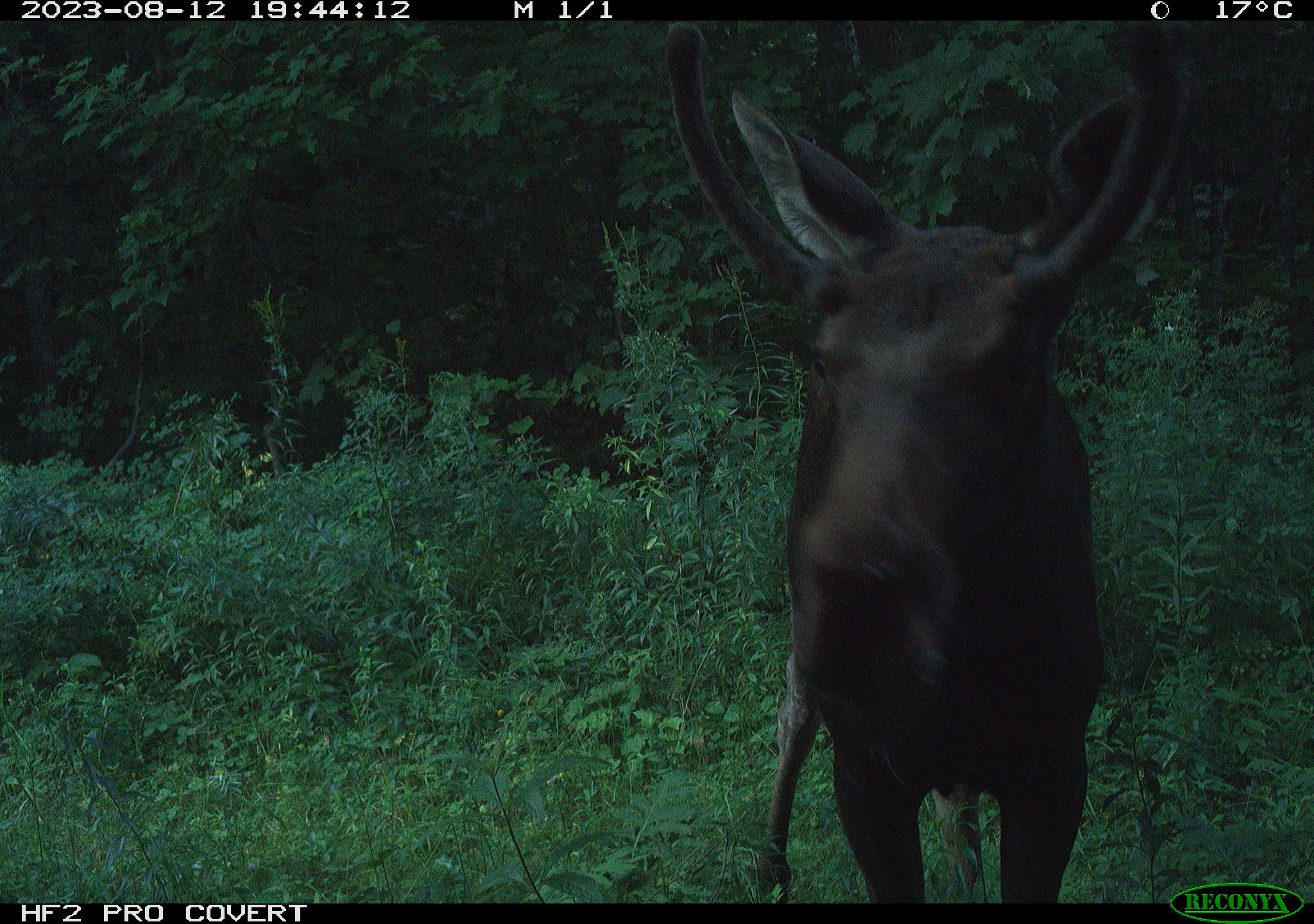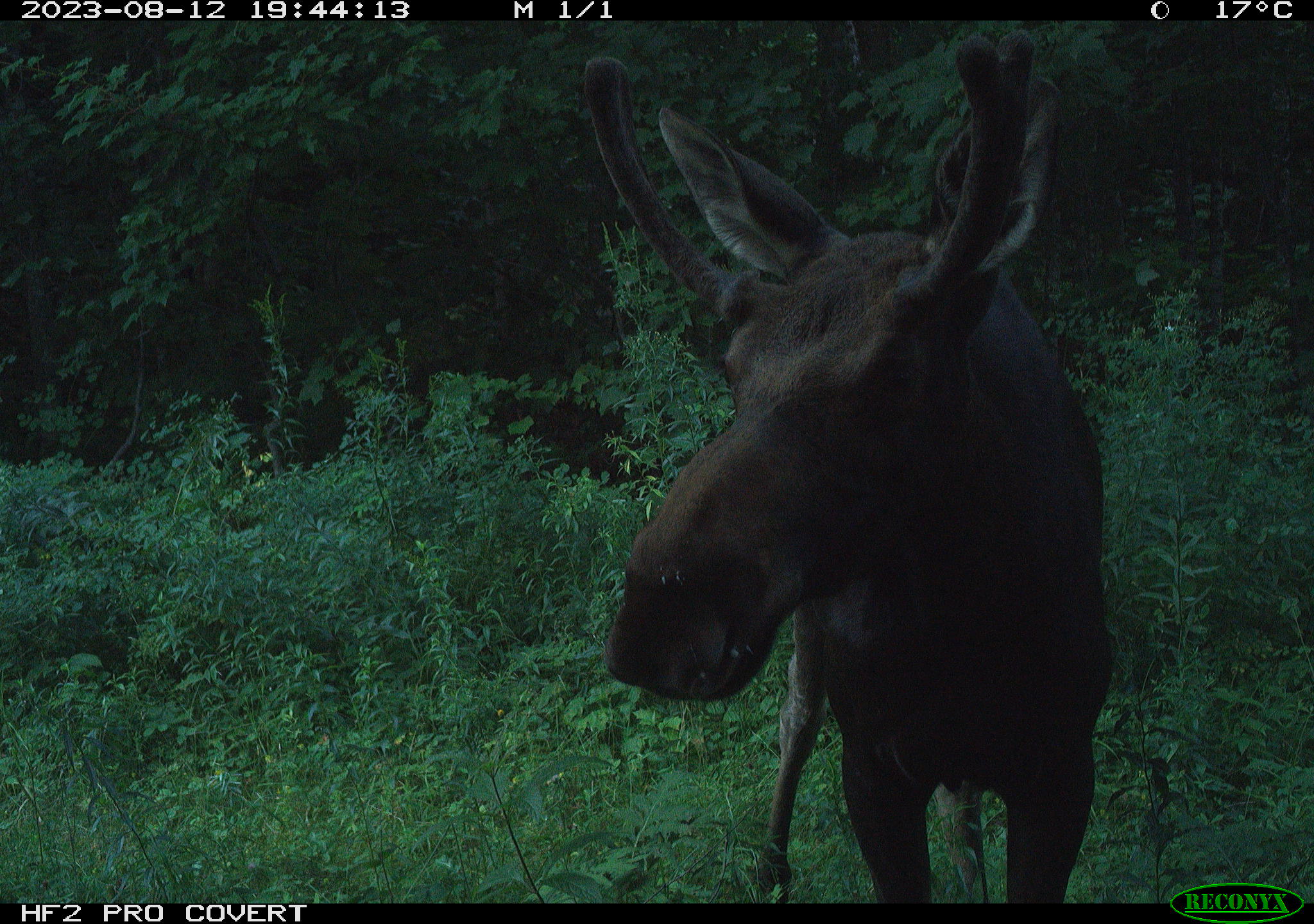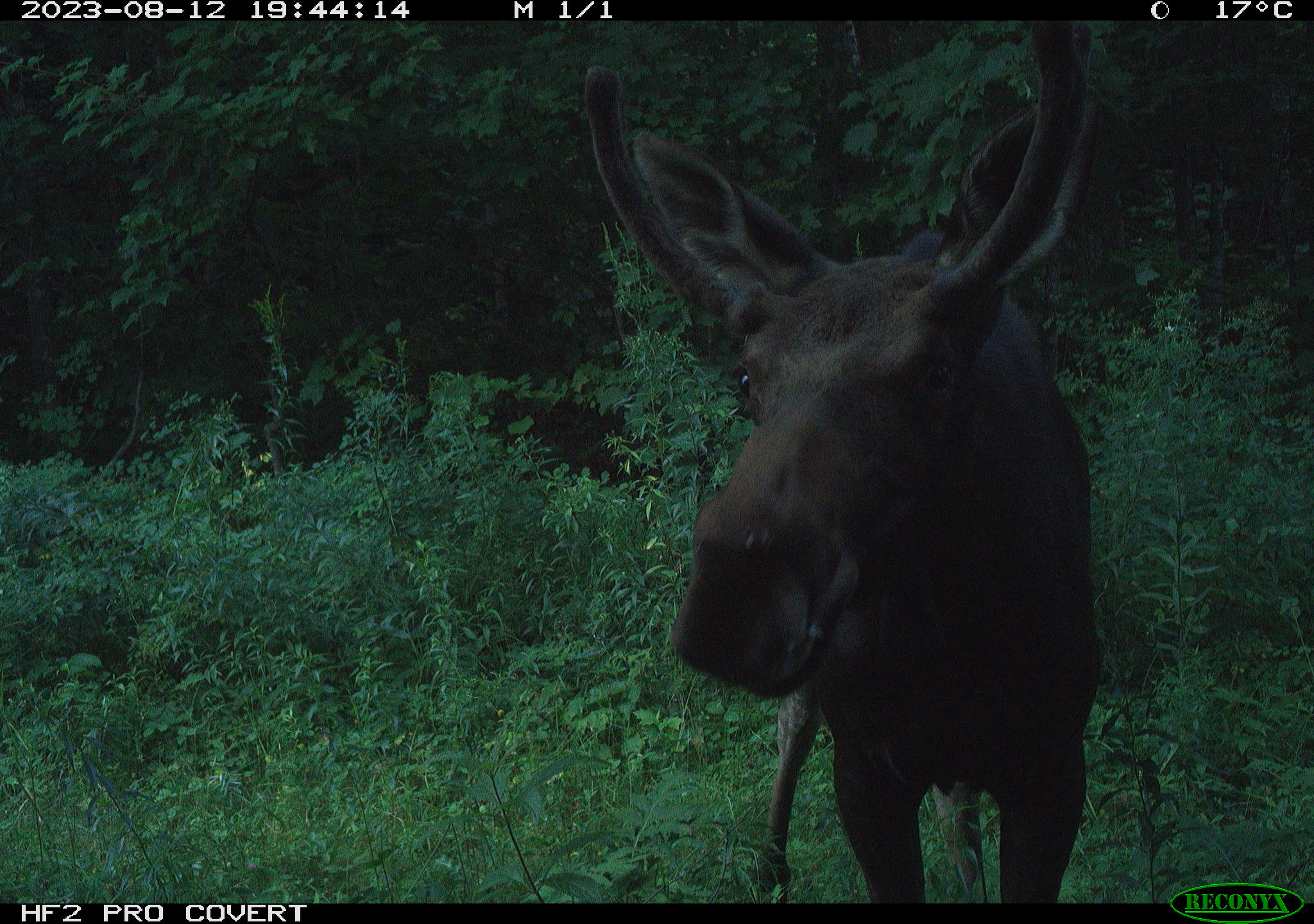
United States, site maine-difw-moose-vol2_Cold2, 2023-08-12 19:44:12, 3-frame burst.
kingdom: Animalia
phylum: Chordata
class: Mammalia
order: Artiodactyla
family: Cervidae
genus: Alces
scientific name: Alces alces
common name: moose